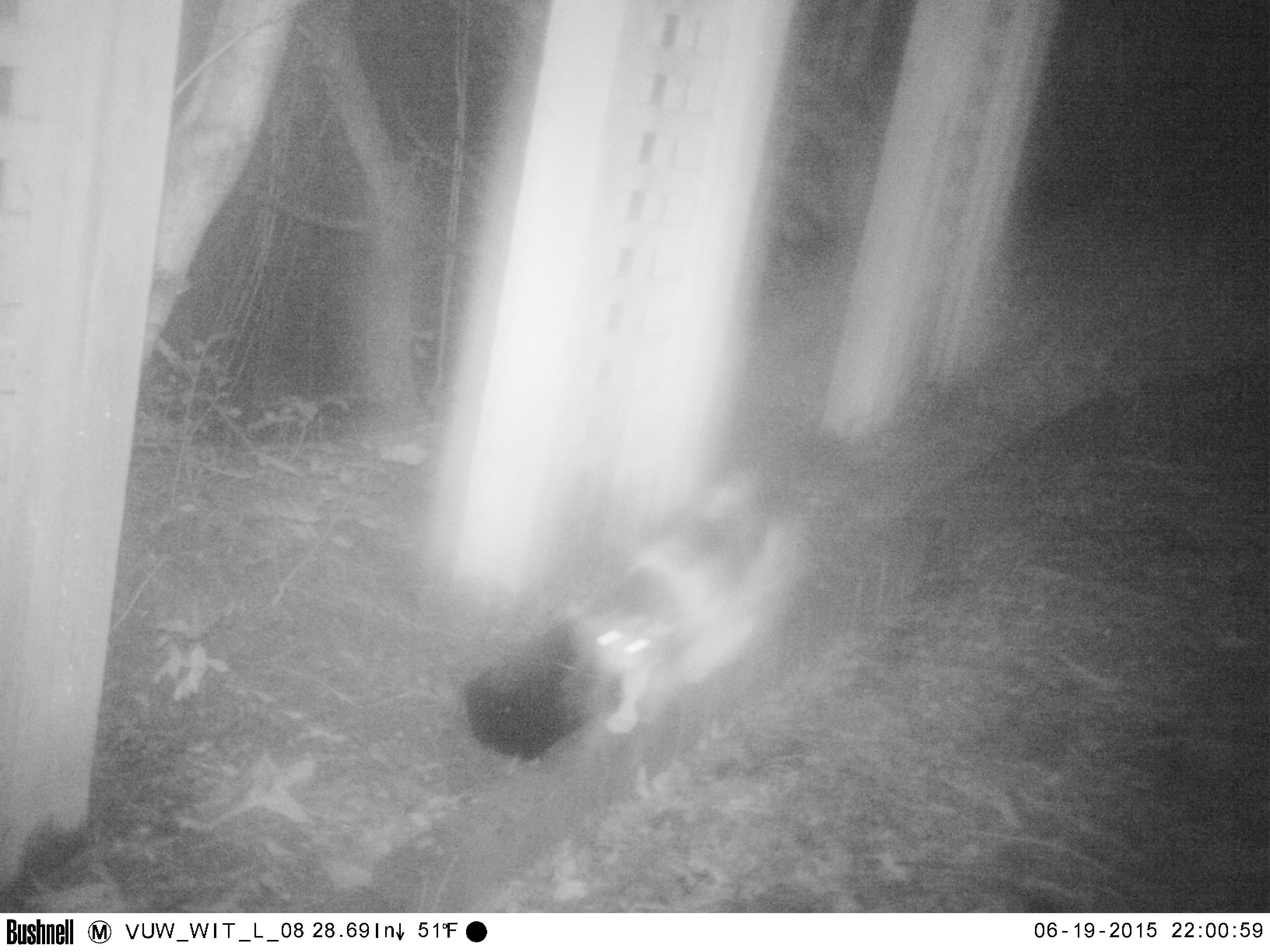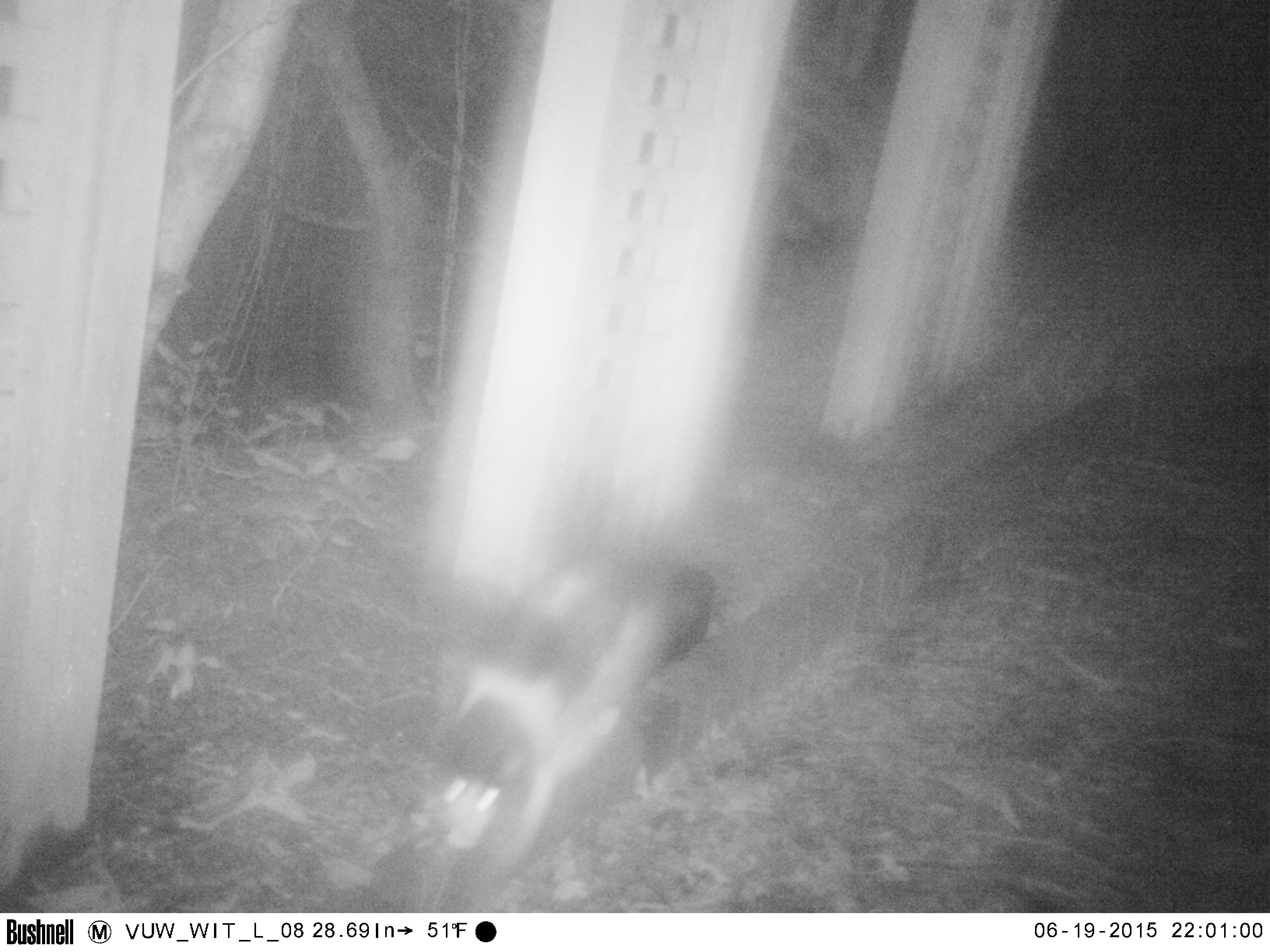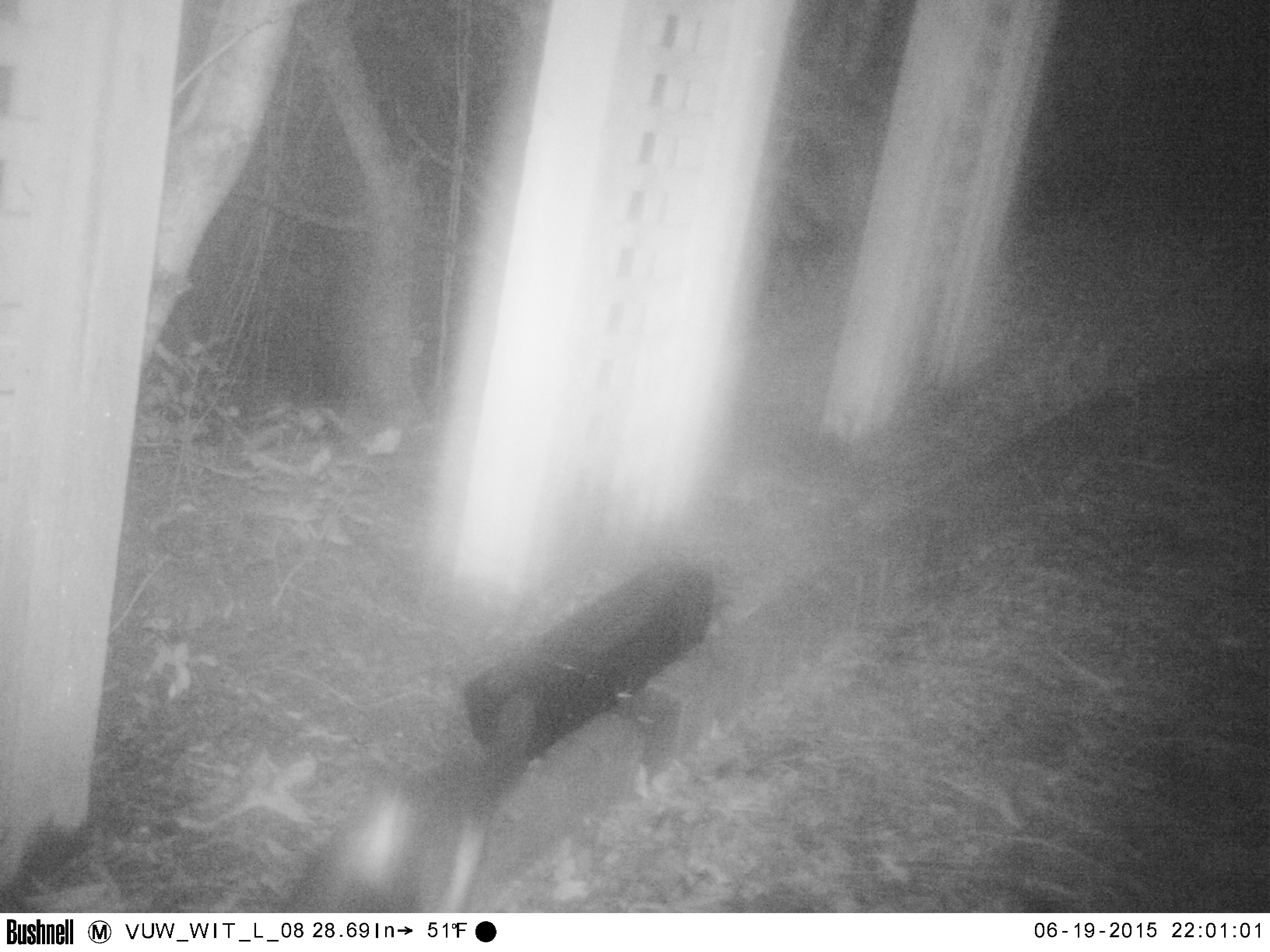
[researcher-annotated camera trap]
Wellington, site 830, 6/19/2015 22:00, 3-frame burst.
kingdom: Animalia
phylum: Chordata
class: Mammalia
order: Carnivora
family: Felidae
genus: Felis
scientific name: Felis catus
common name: cat